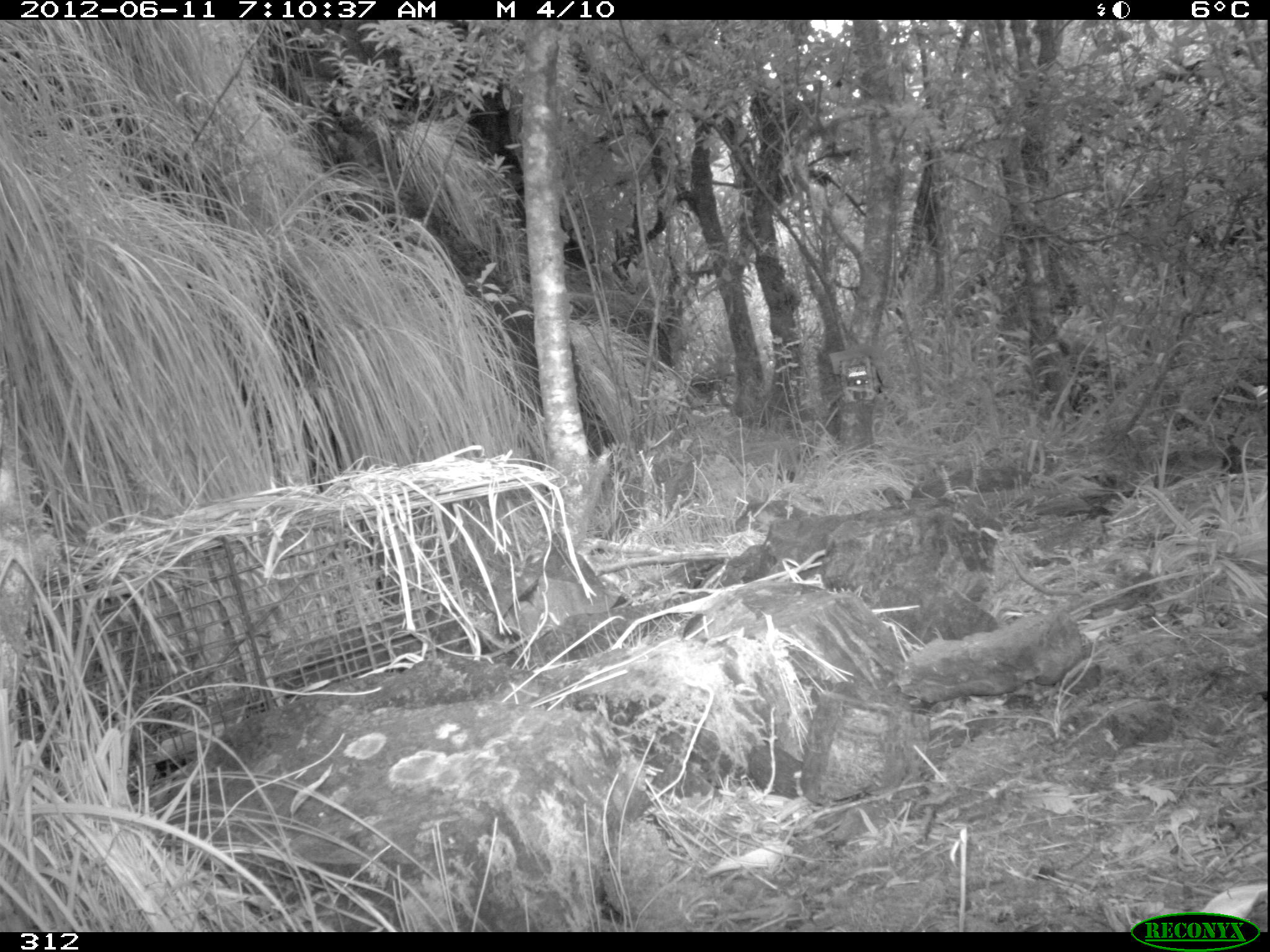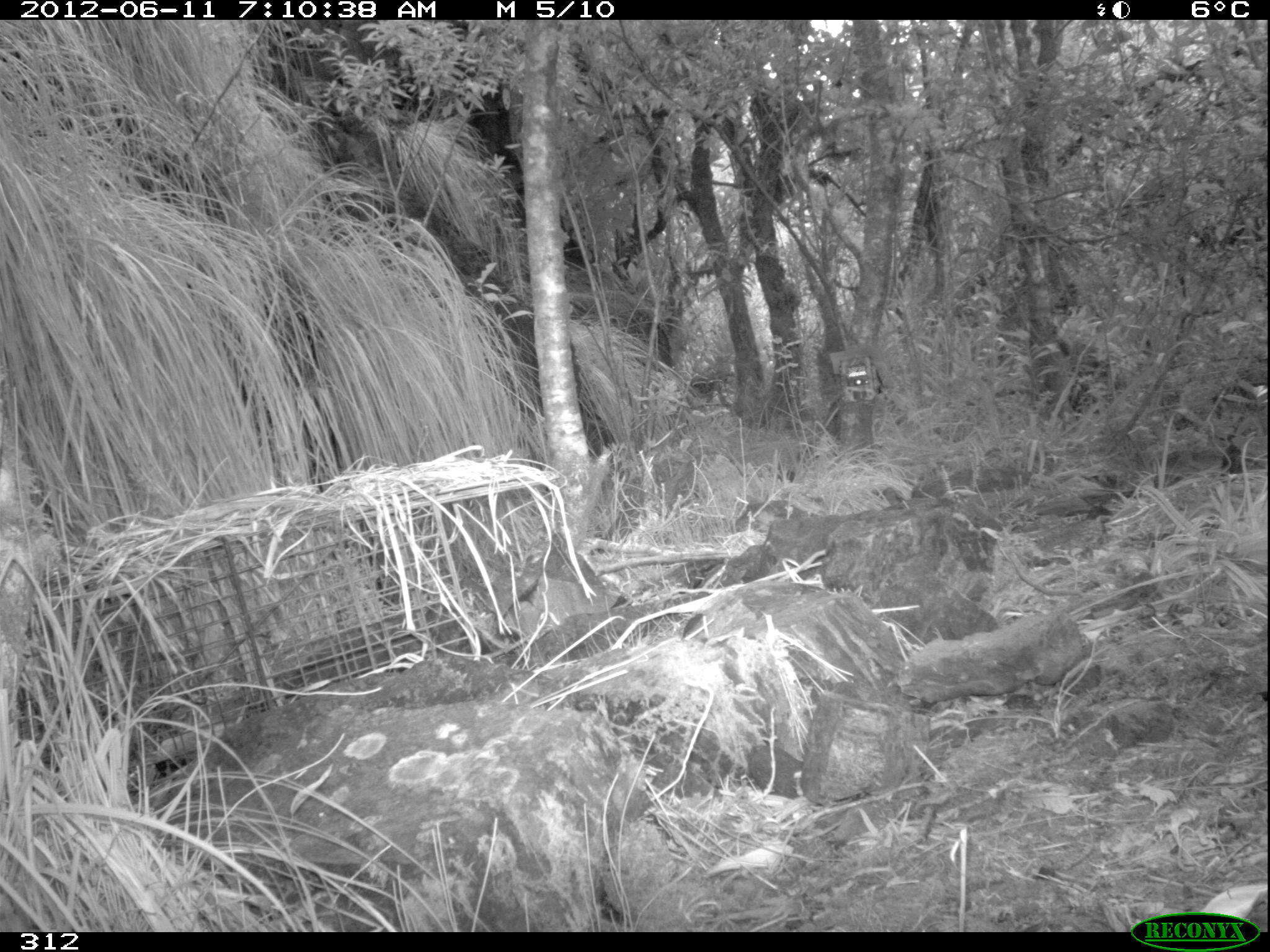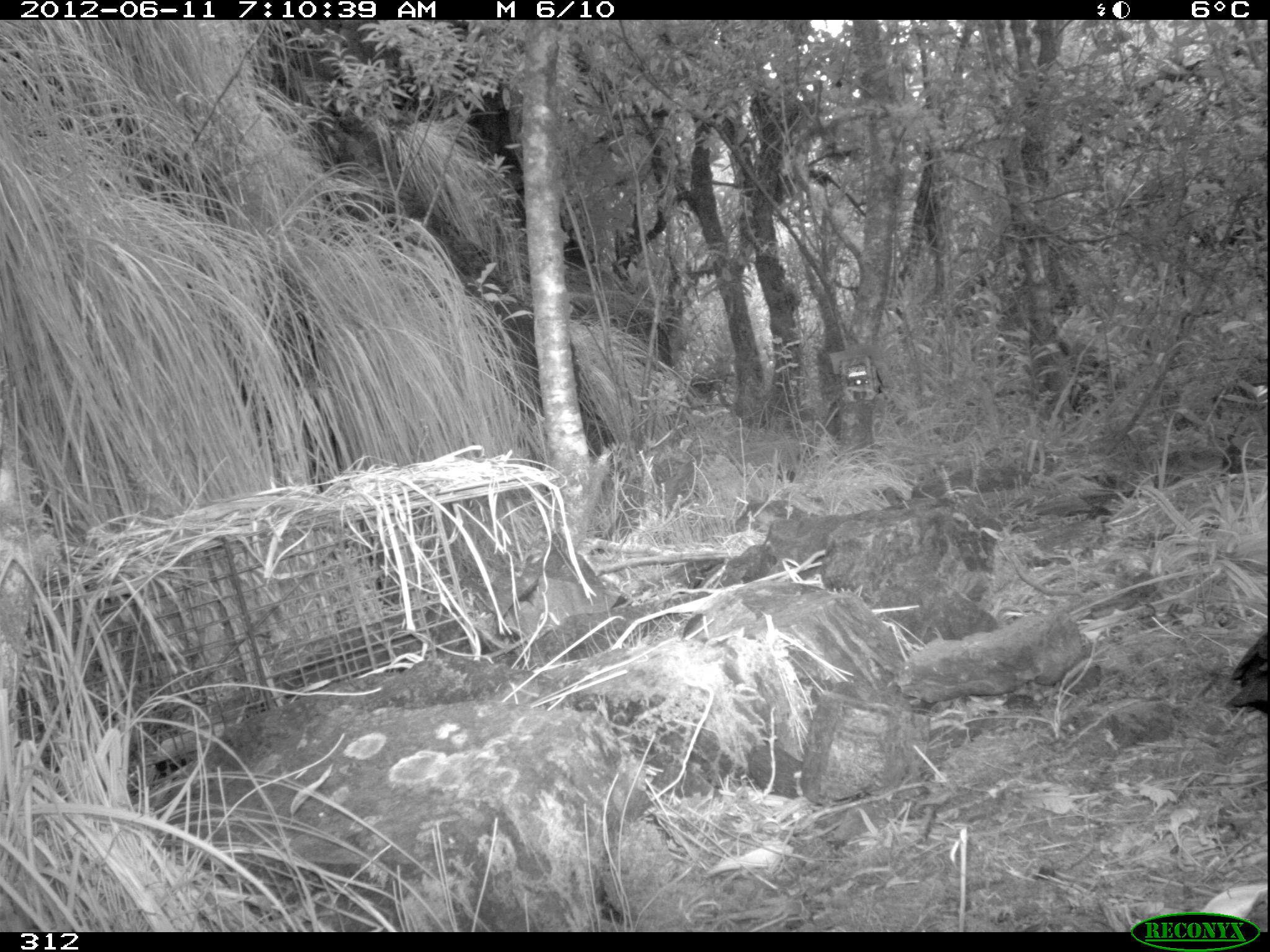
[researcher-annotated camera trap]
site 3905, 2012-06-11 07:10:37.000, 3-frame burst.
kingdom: Animalia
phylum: Chordata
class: Aves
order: Passeriformes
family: Turdidae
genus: Turdus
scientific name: Turdus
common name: true thrushes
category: turdus sp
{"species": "turdus sp (true thrushes) (Turdus)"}